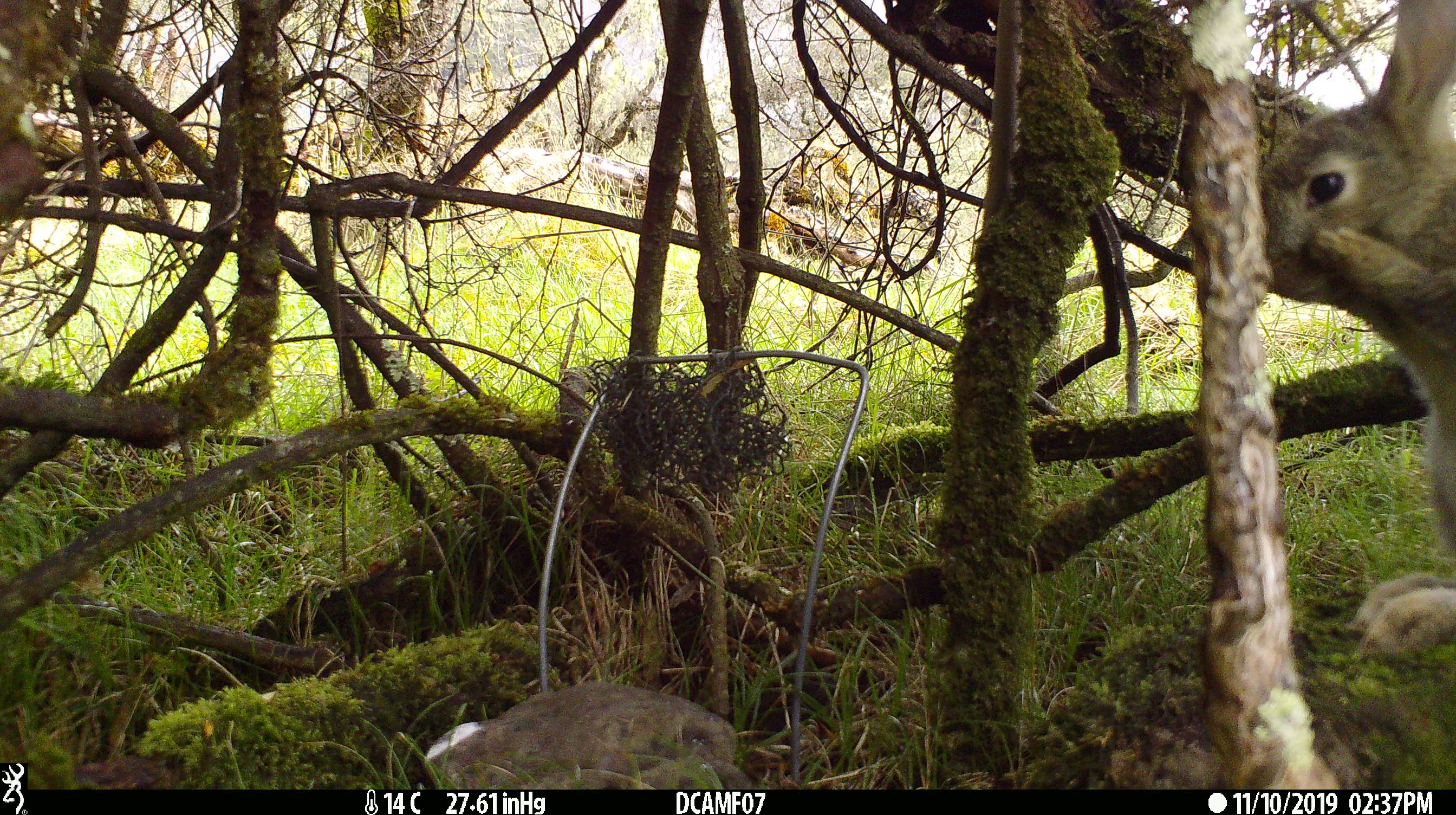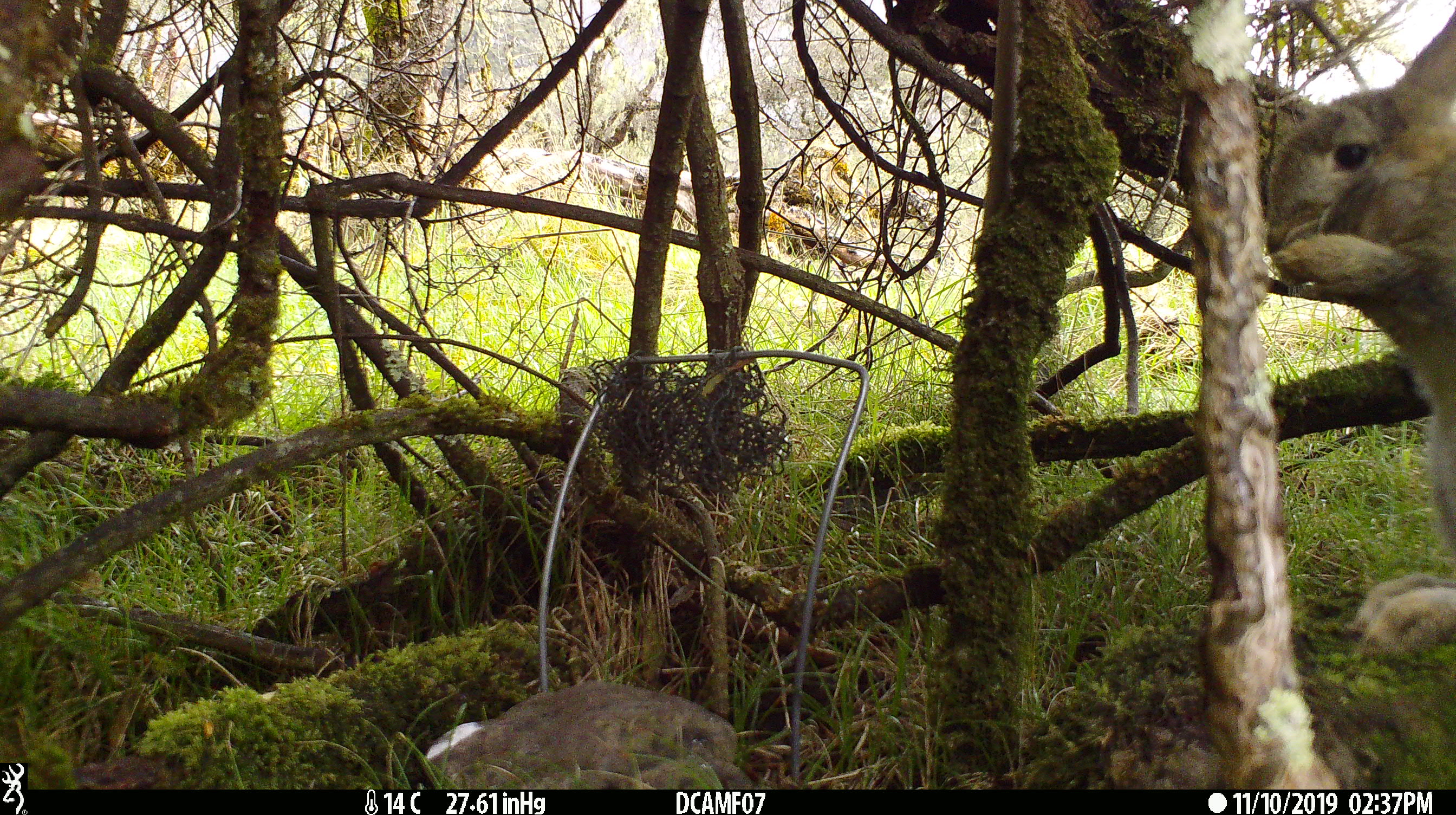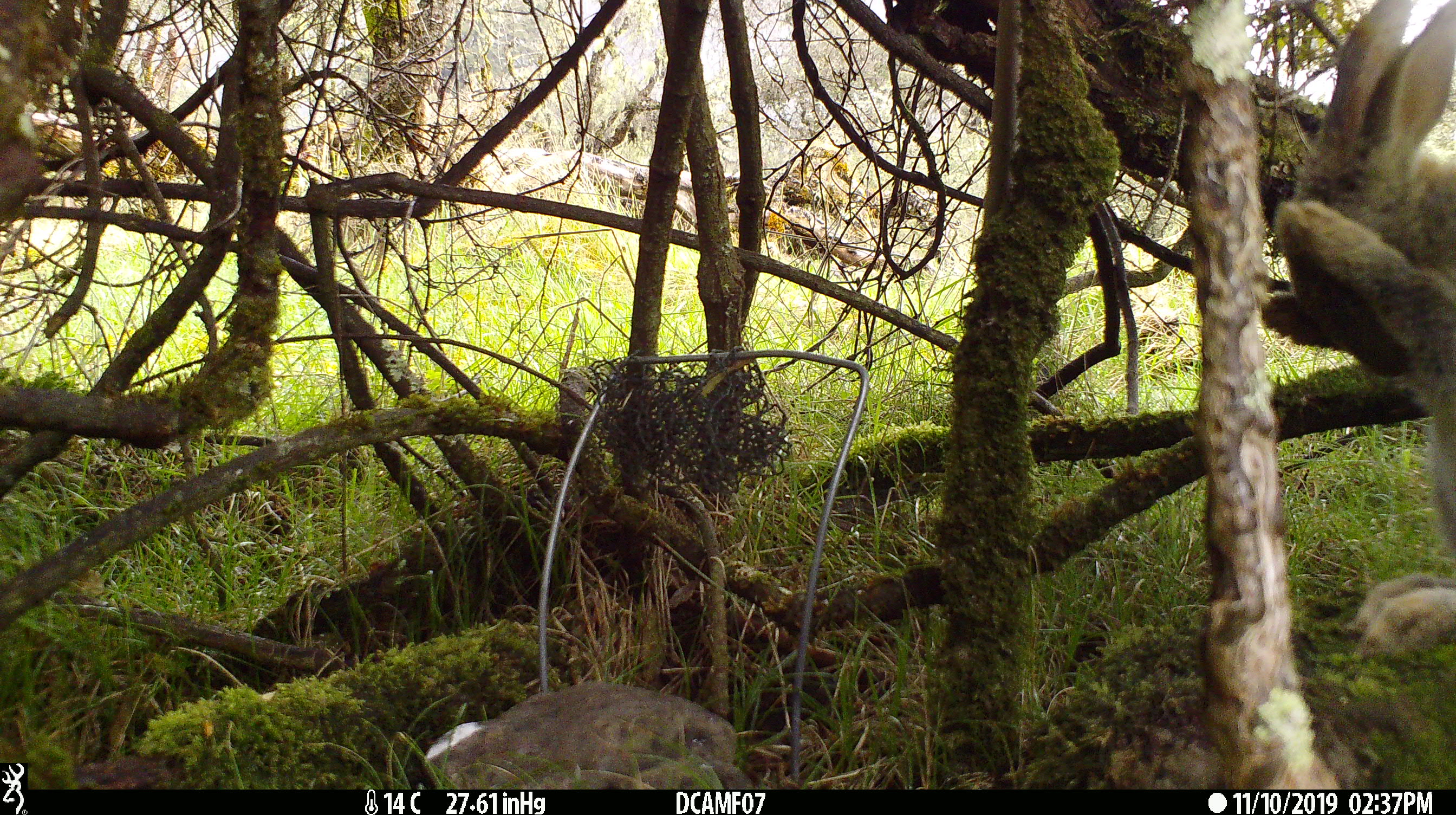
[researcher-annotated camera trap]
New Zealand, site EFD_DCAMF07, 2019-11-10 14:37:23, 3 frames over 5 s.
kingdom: Animalia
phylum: Chordata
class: Mammalia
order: Lagomorpha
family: Leporidae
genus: Oryctolagus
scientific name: Oryctolagus cuniculus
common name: european rabbit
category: rabbit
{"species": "rabbit (european rabbit) (Oryctolagus cuniculus)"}